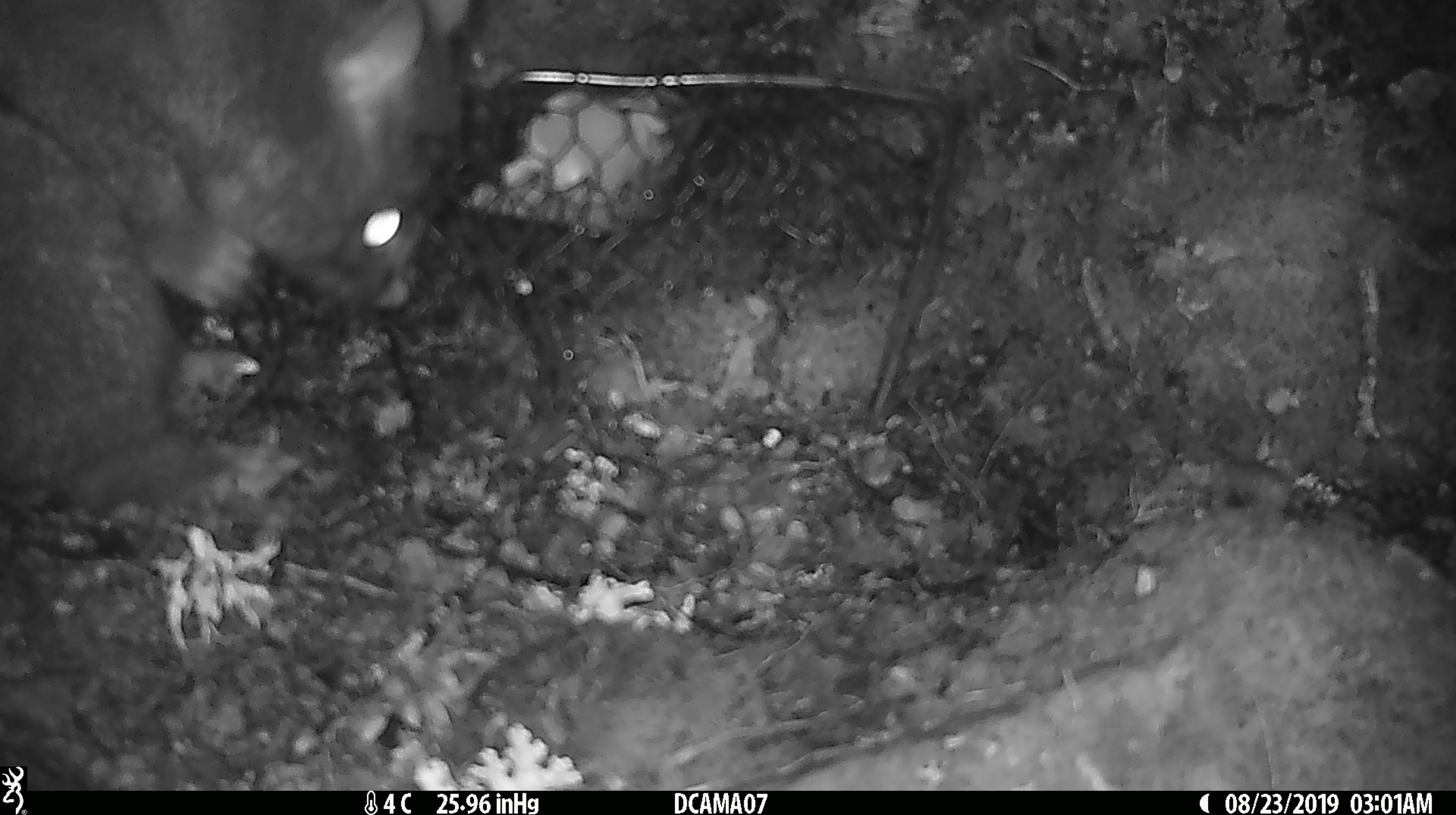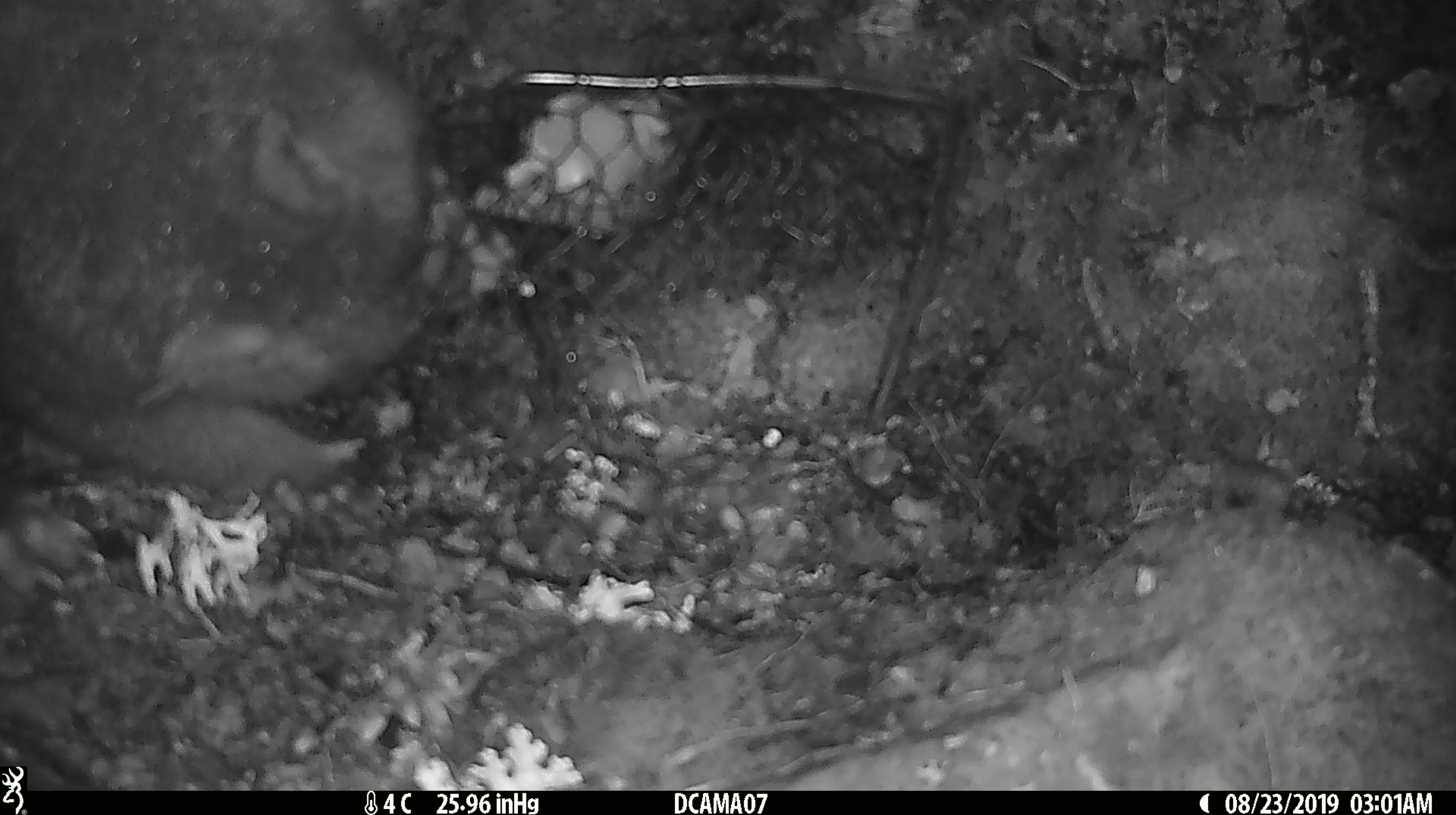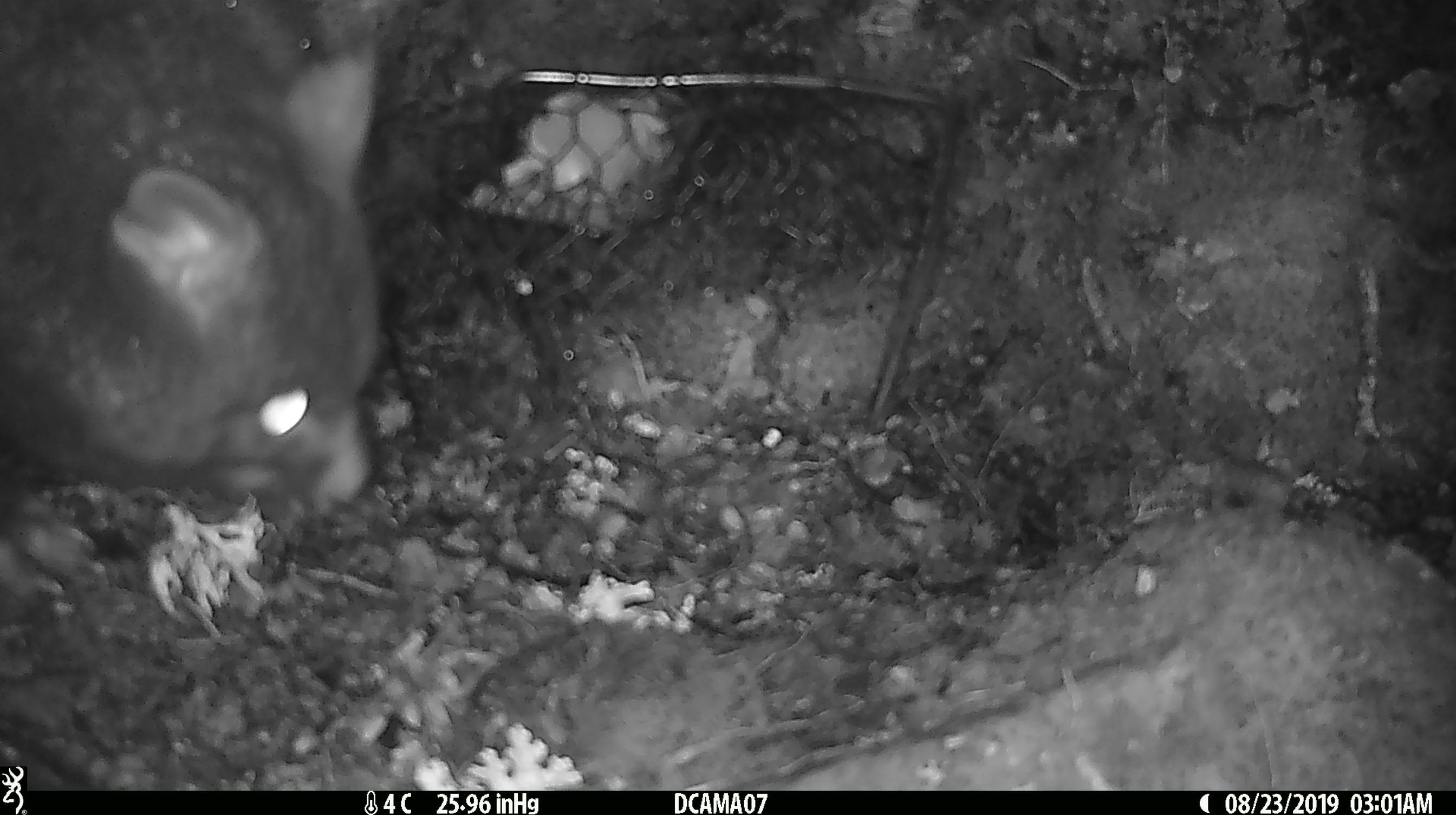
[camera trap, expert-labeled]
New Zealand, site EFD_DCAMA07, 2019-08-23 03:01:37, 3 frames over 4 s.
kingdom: Animalia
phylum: Chordata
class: Mammalia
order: Diprotodontia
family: Phalangeridae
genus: Trichosurus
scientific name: Trichosurus vulpecula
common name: common brushtail possum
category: possum